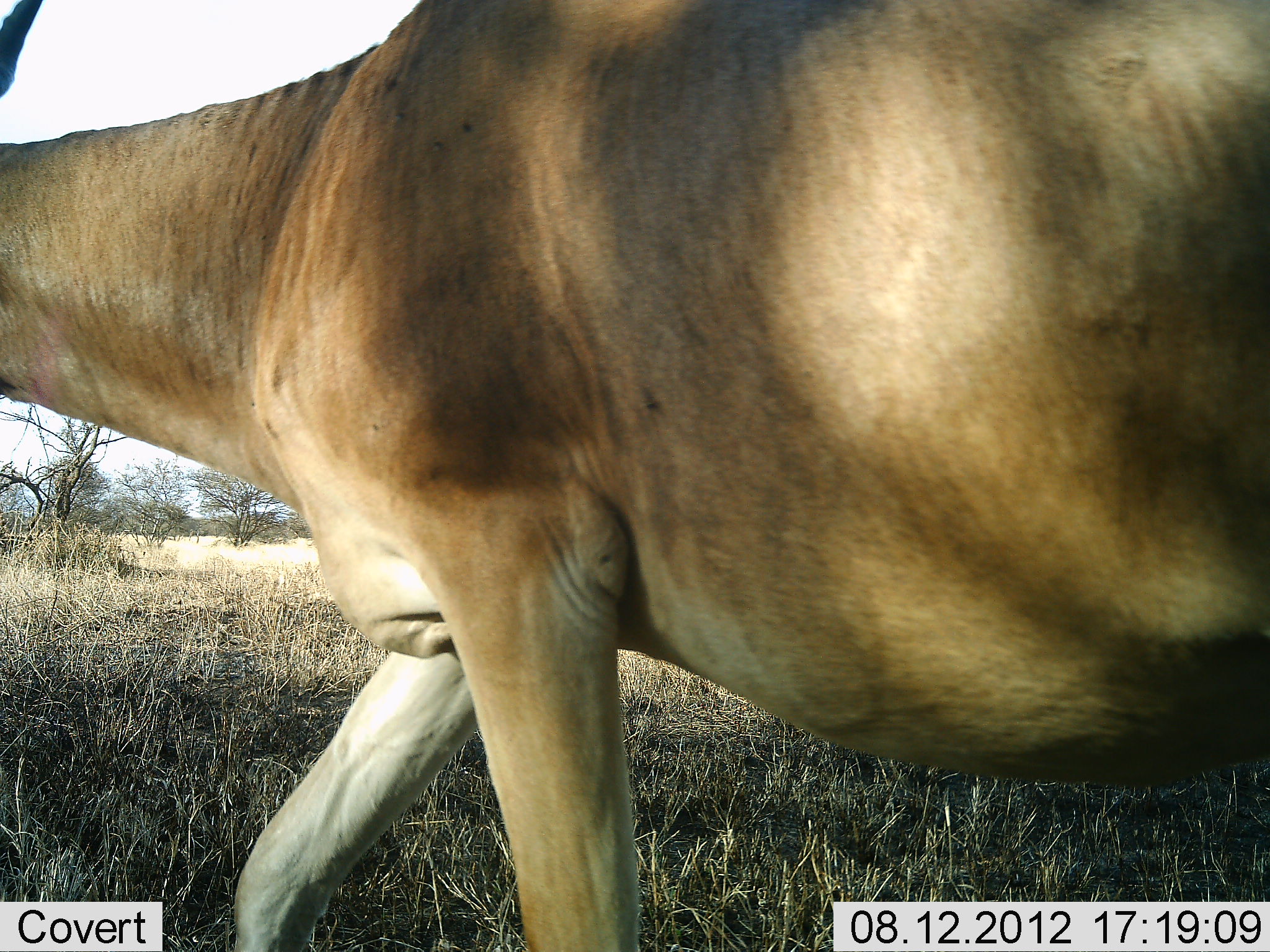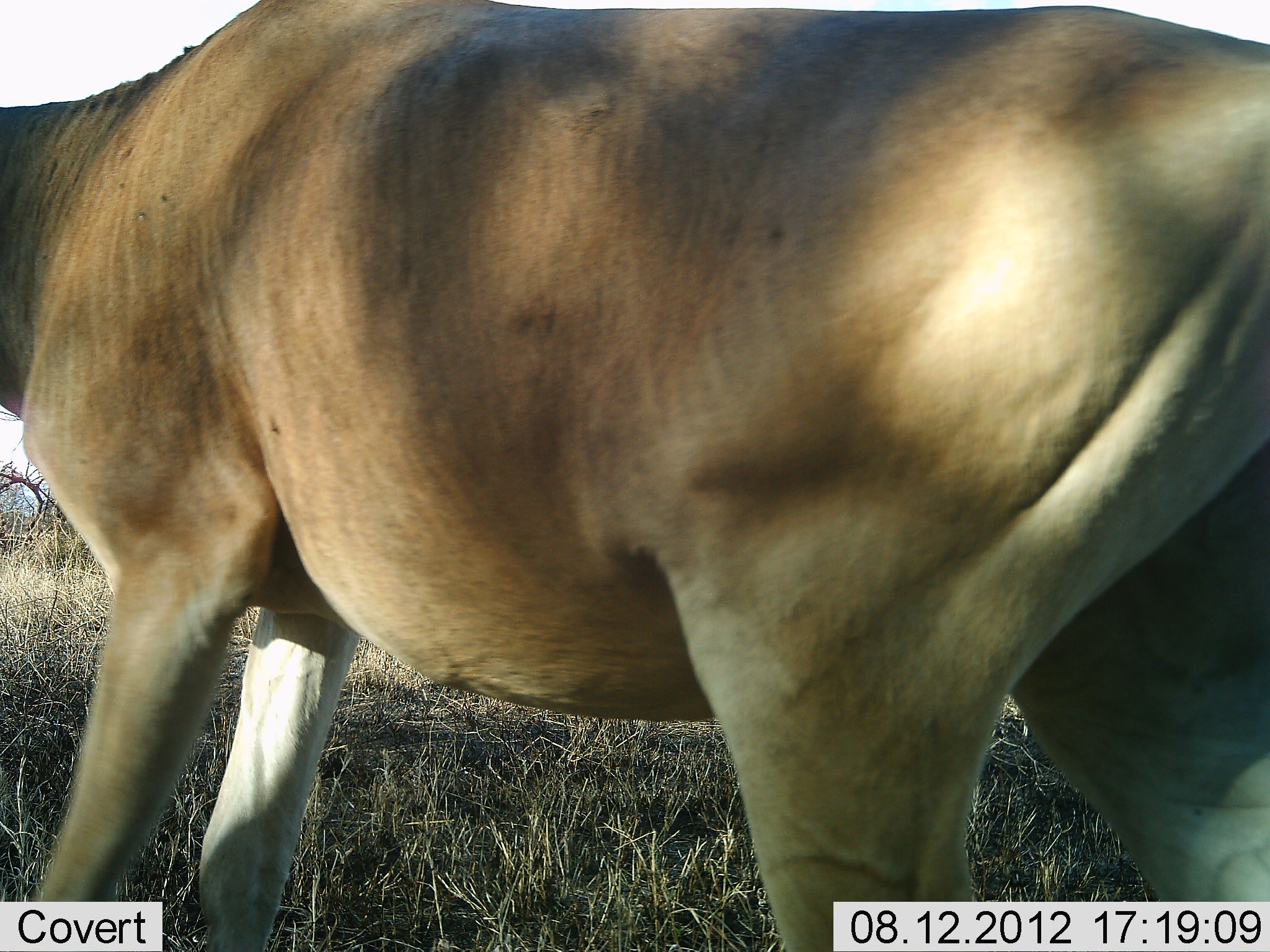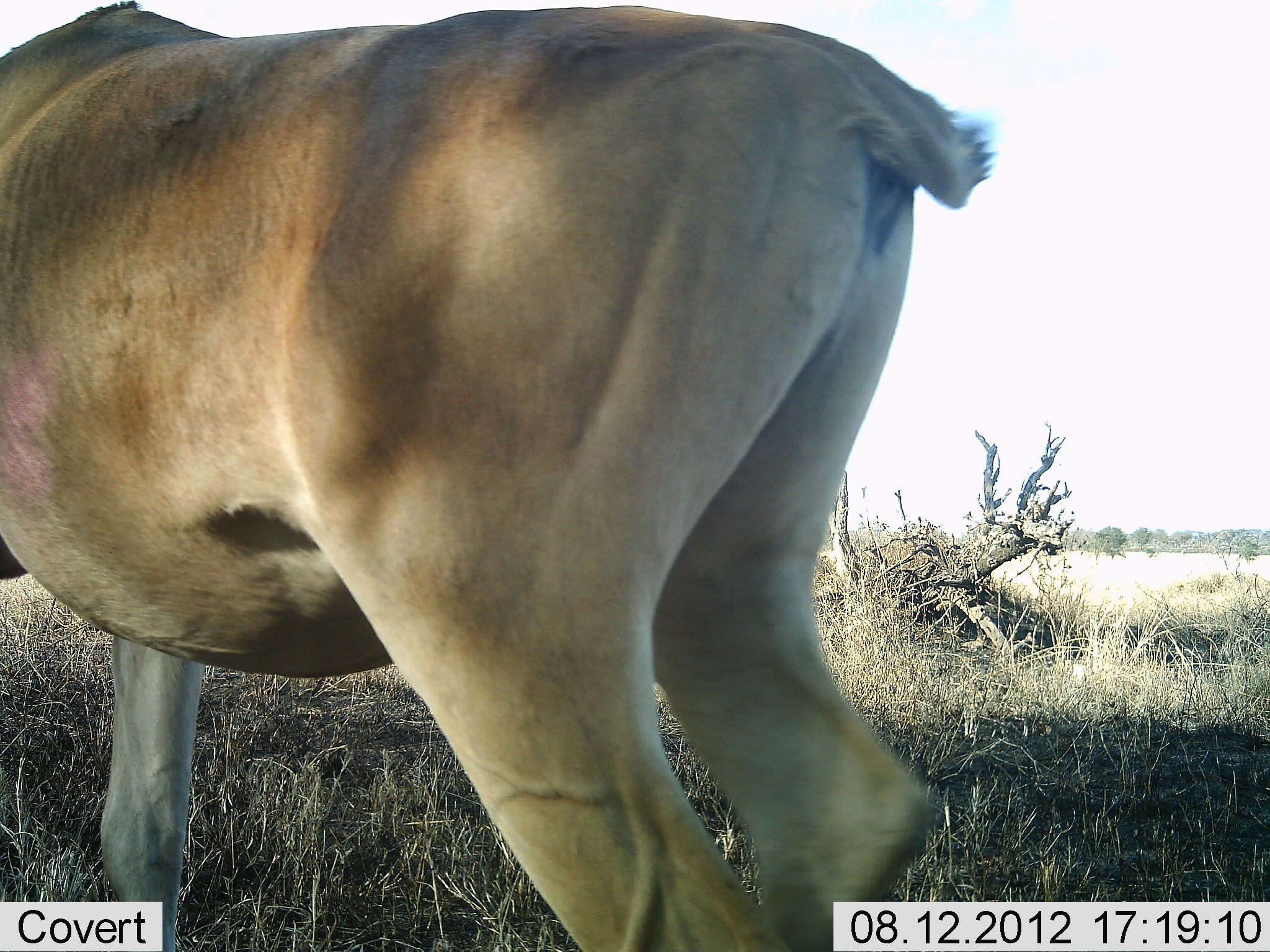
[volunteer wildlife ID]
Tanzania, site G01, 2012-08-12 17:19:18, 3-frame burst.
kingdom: Animalia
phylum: Chordata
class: Mammalia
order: Artiodactyla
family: Bovidae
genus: Alcelaphus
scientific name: Alcelaphus buselaphus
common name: hartebeest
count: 1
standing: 18%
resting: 0%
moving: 82%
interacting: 0%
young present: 0%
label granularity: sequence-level